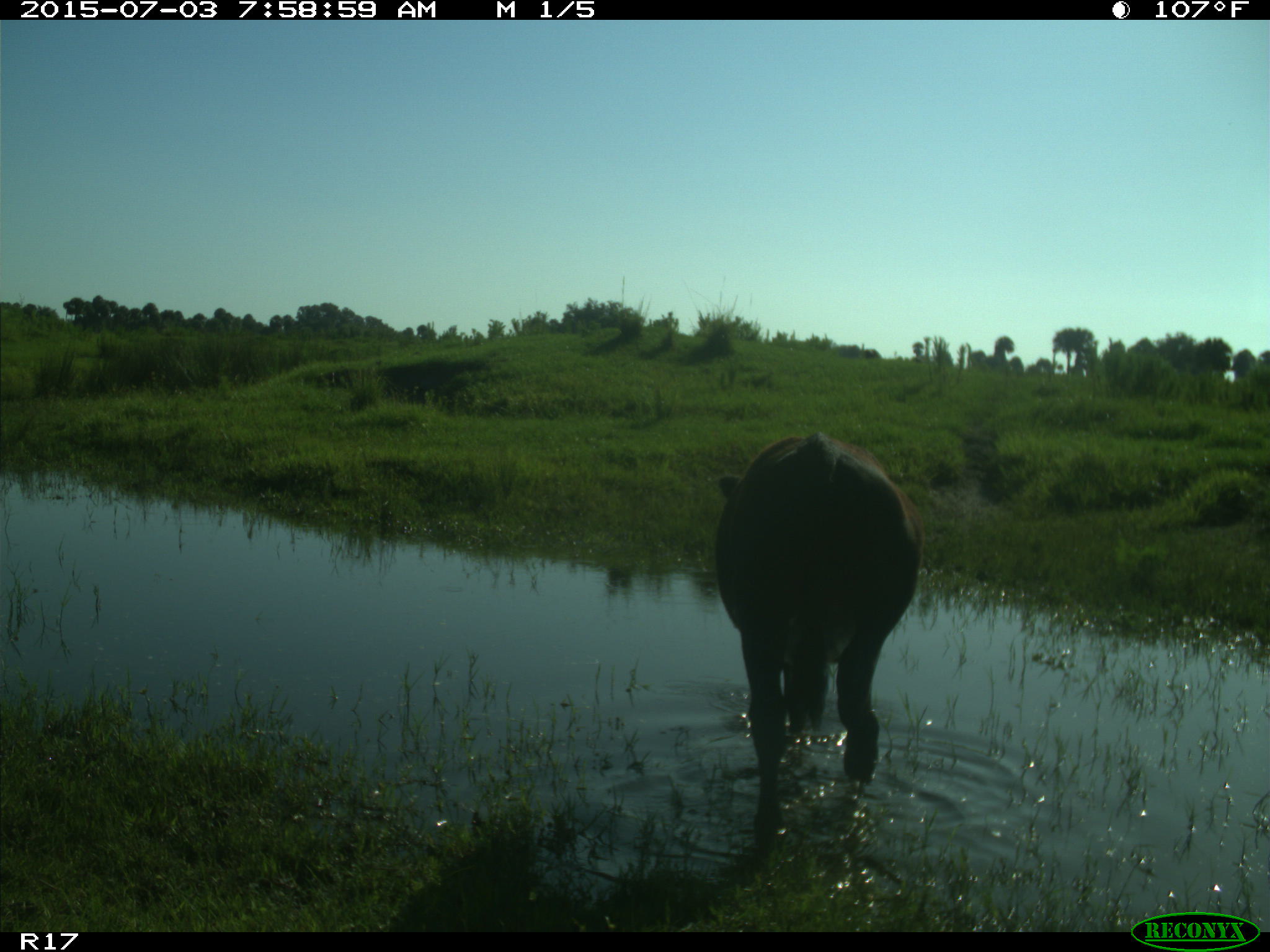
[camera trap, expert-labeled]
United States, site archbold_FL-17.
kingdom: Animalia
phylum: Chordata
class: Mammalia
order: Artiodactyla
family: Bovidae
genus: Bos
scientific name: Bos taurus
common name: domestic cow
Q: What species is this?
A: Bos taurus (domestic cow).